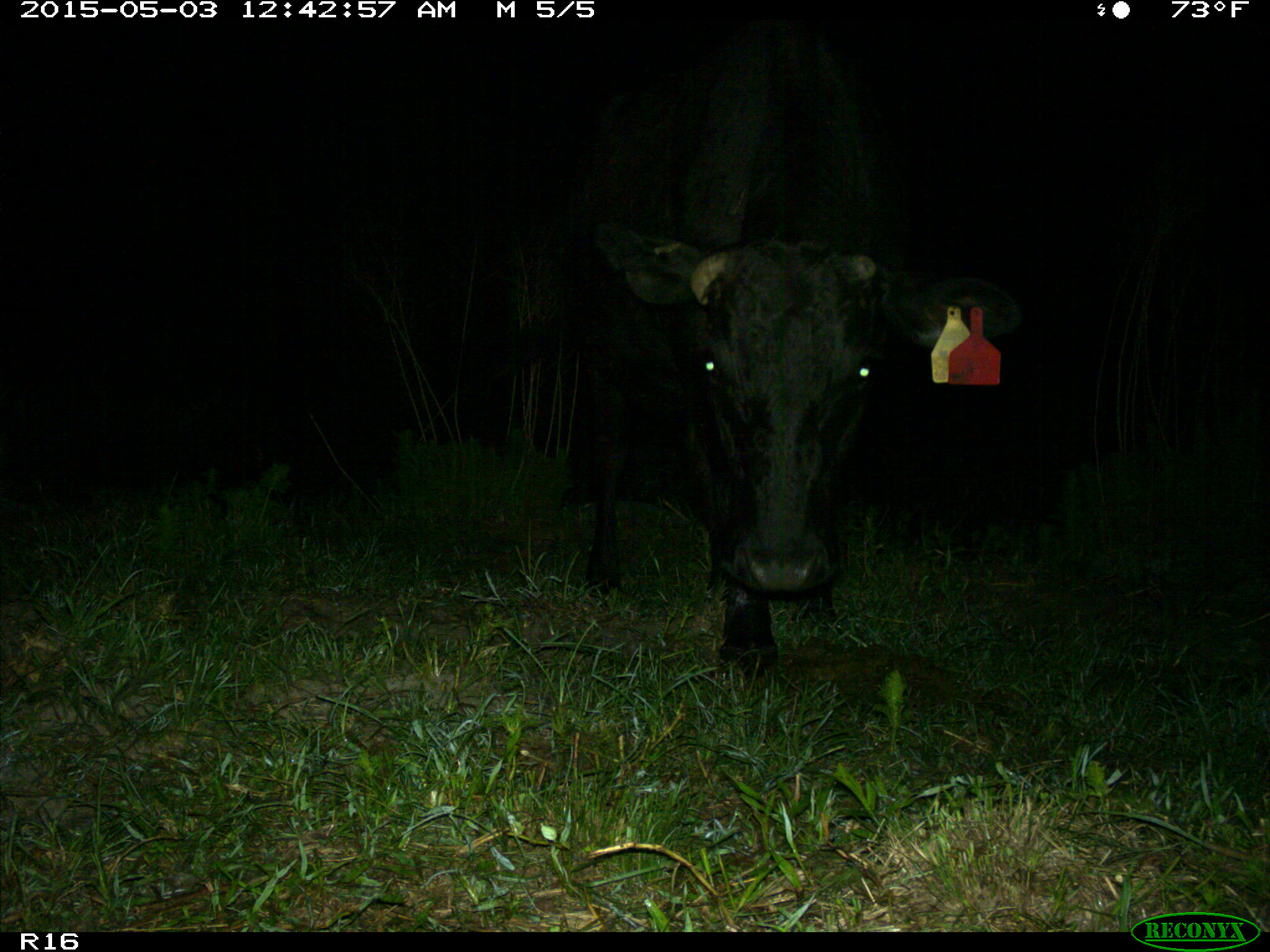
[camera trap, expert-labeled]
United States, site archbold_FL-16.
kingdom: Animalia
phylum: Chordata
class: Mammalia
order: Artiodactyla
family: Bovidae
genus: Bos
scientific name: Bos taurus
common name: domestic cow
Bos taurus (domestic cow).